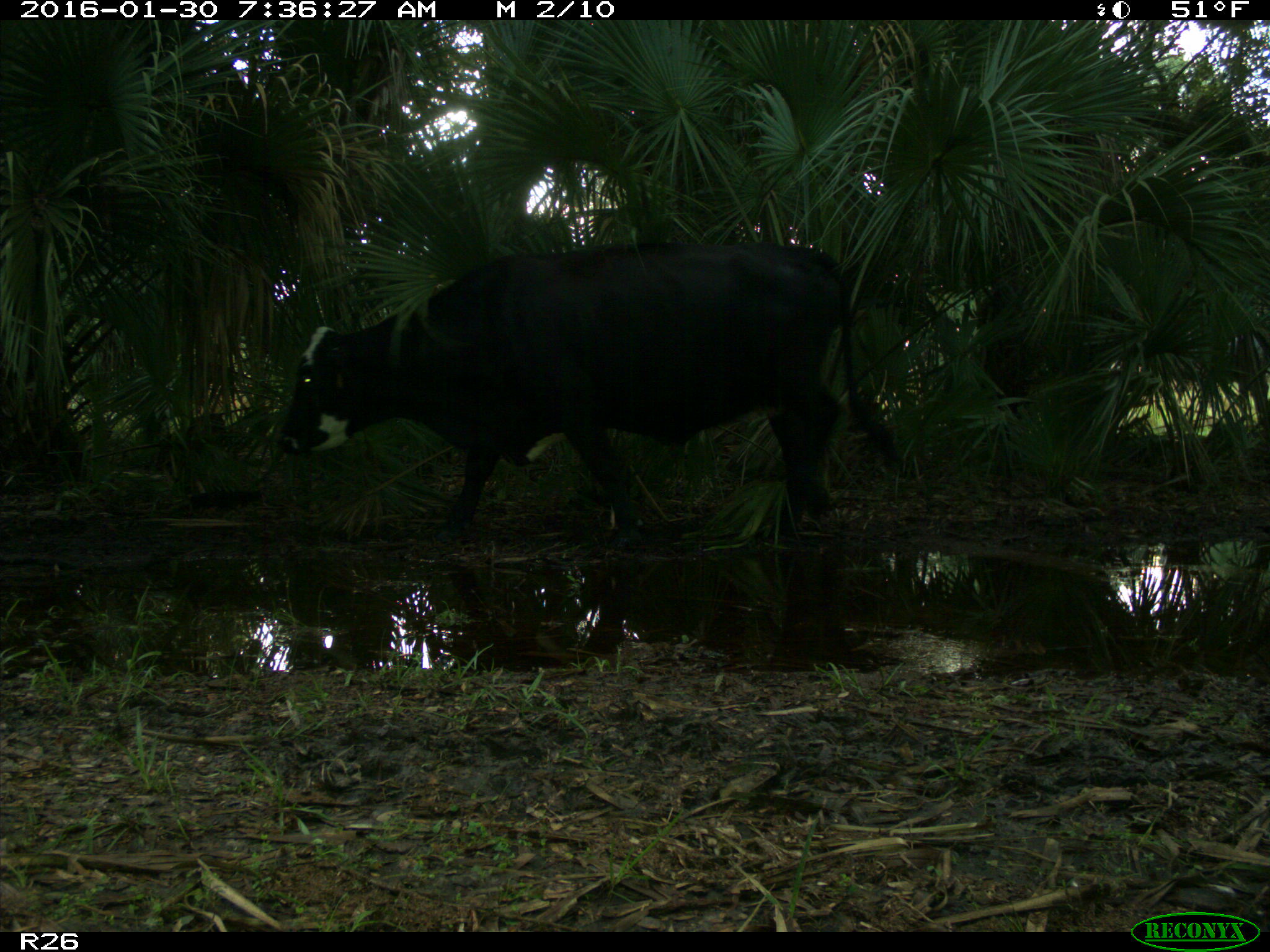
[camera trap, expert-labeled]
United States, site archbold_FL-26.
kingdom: Animalia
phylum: Chordata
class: Mammalia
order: Artiodactyla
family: Bovidae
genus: Bos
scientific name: Bos taurus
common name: domestic cow